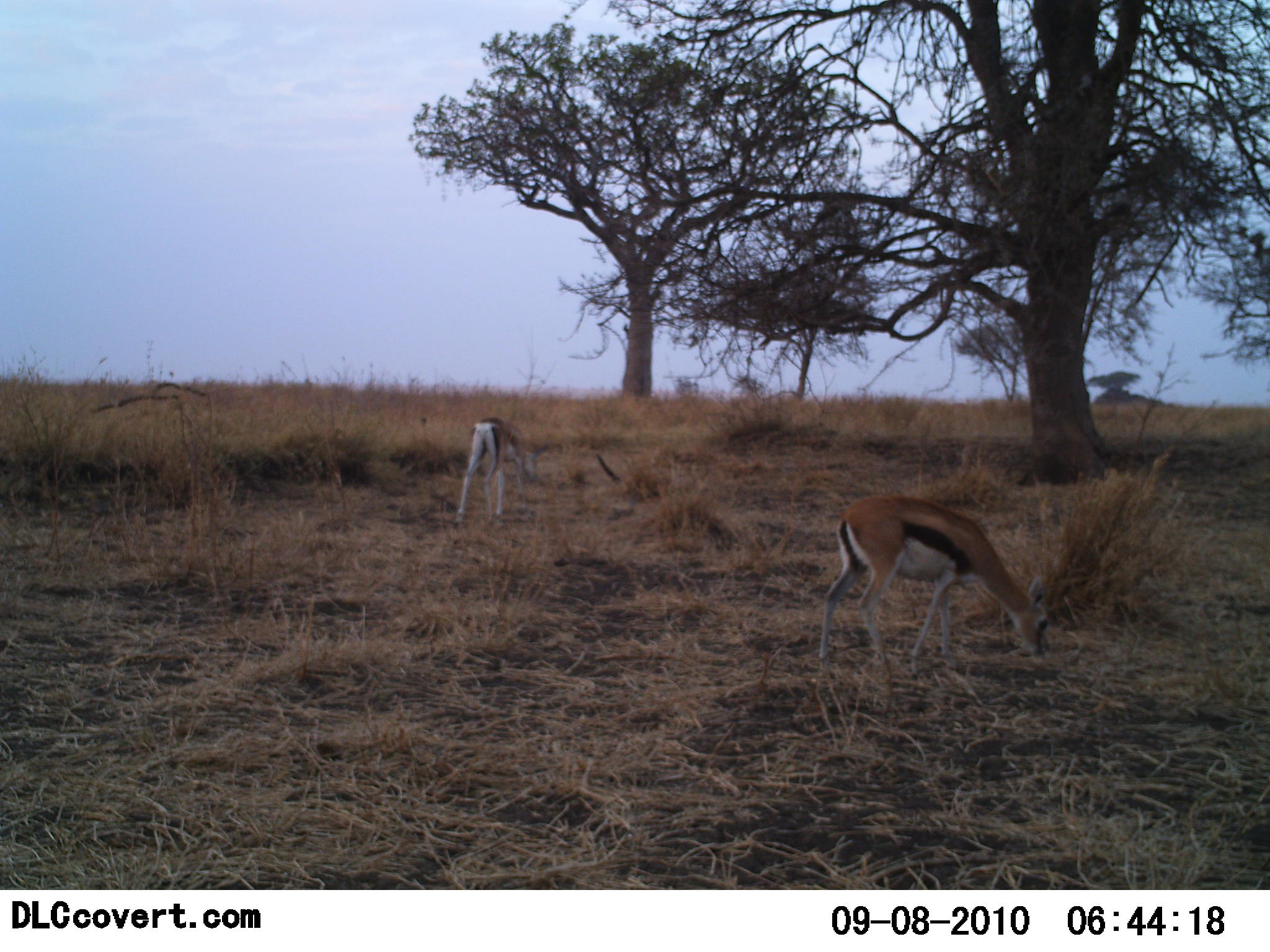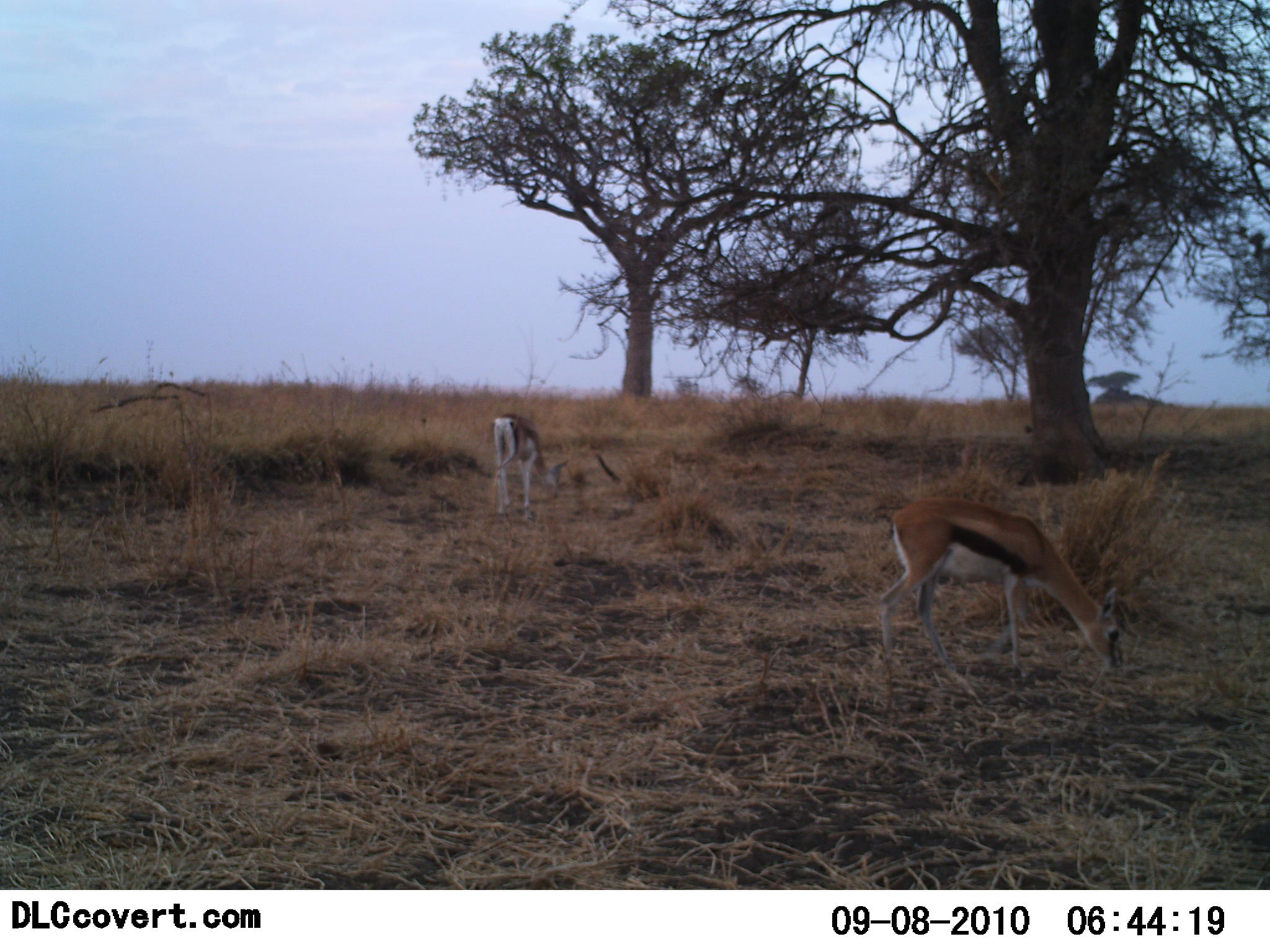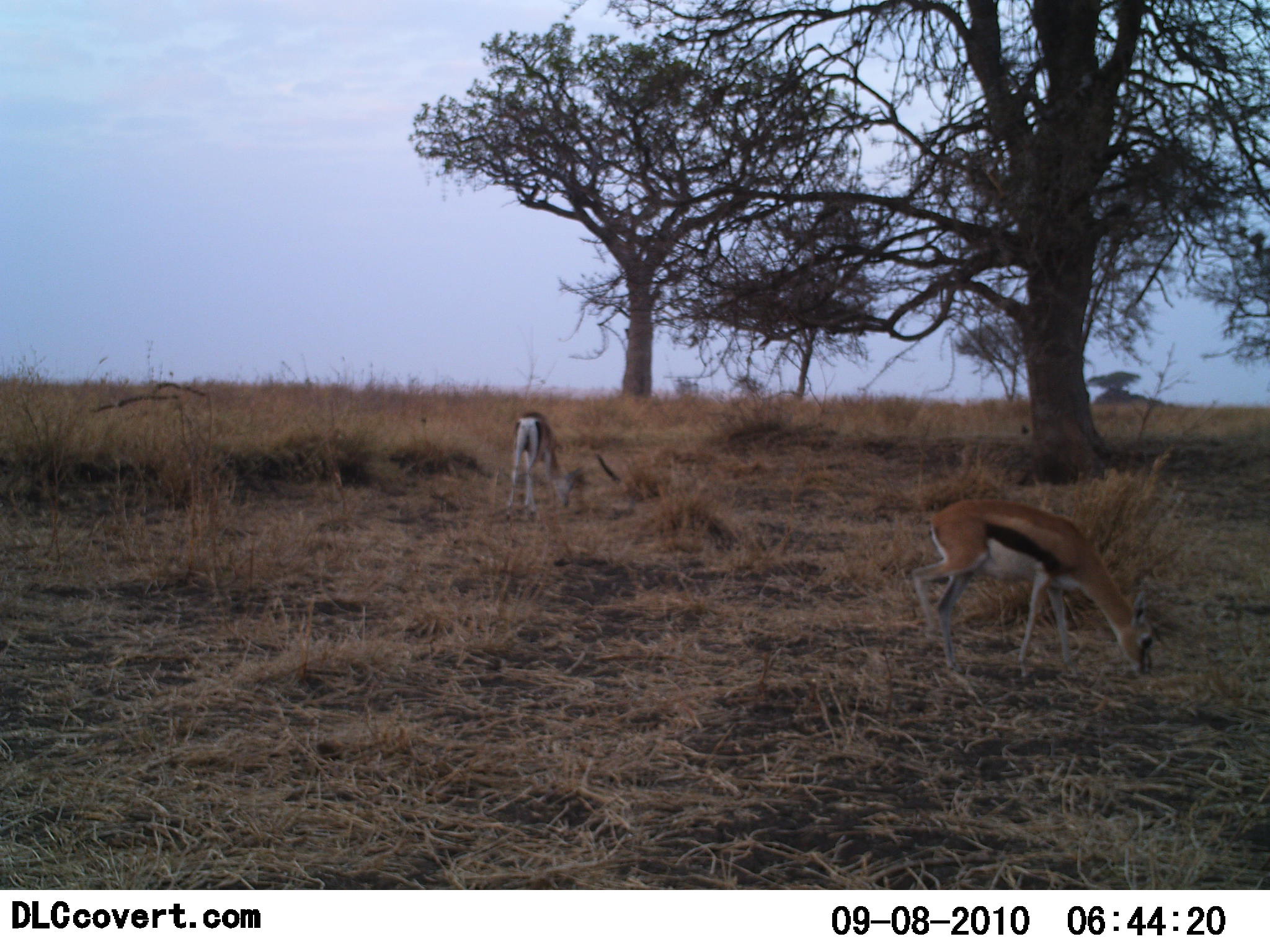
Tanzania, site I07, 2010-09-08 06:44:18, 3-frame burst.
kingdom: Animalia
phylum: Chordata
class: Mammalia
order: Artiodactyla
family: Bovidae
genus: Eudorcas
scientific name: Eudorcas thomsonii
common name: thomson's gazelle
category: gazellethomsons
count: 2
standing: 18%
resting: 9%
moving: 27%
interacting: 0%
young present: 0%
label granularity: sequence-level